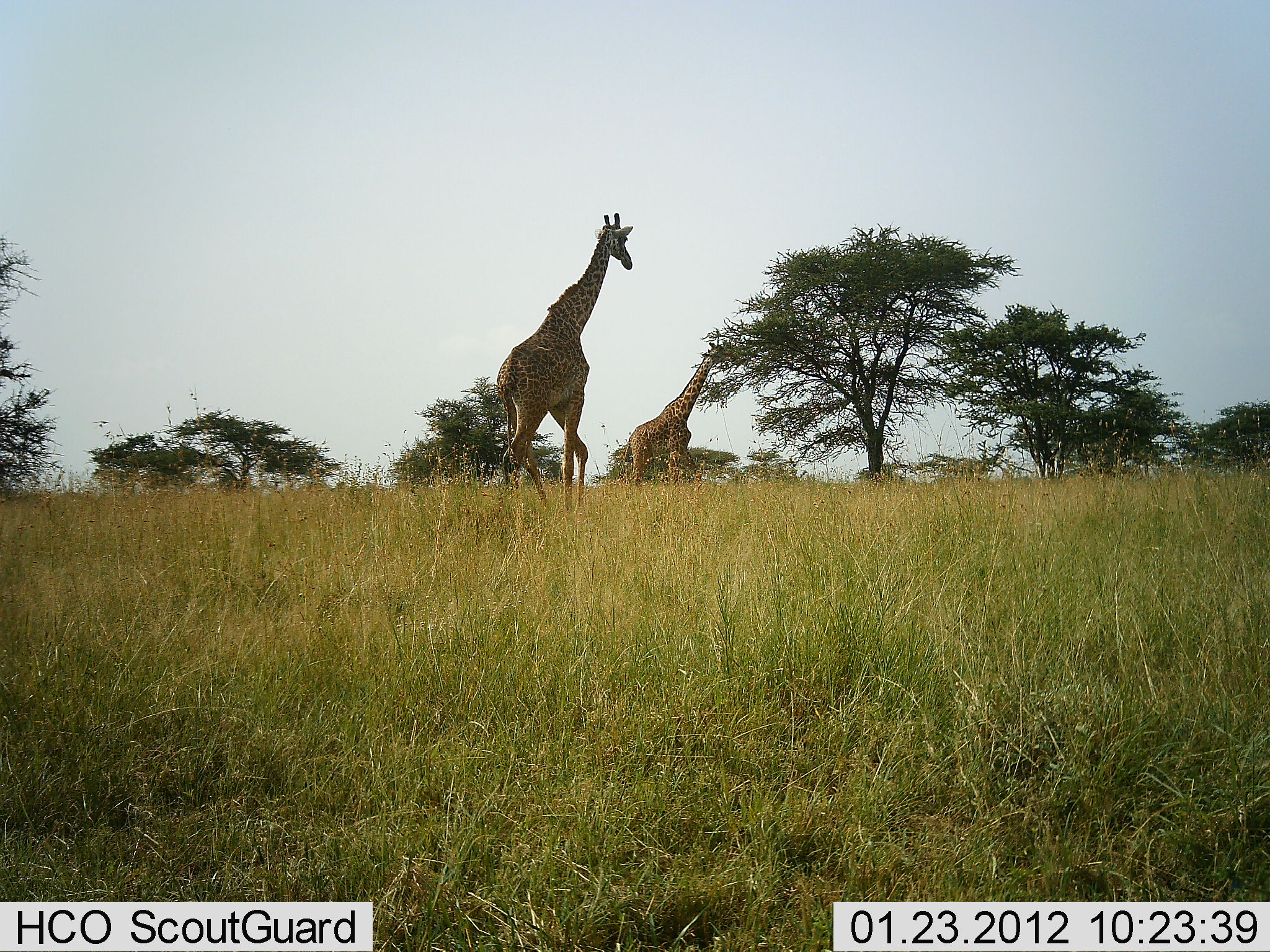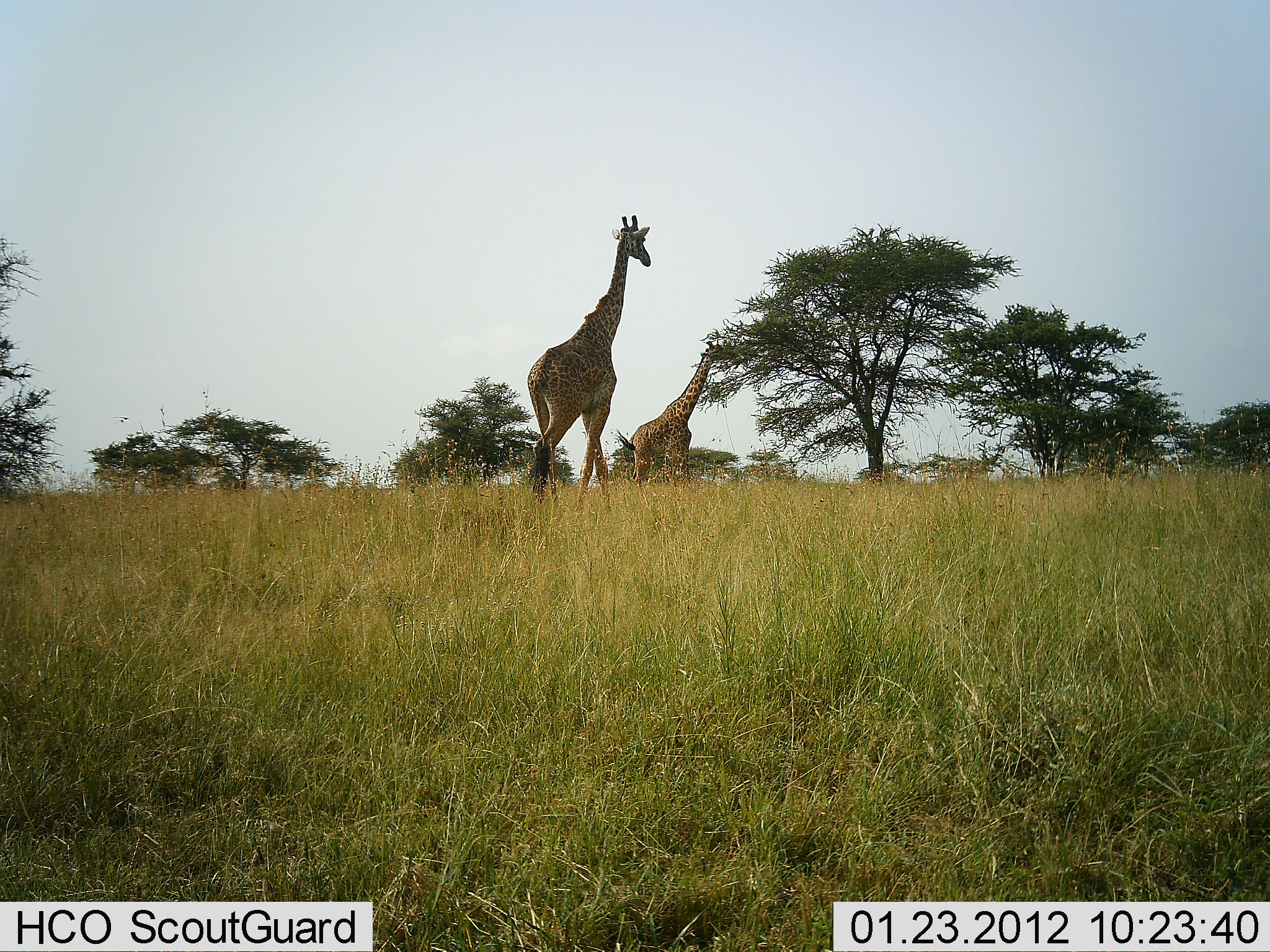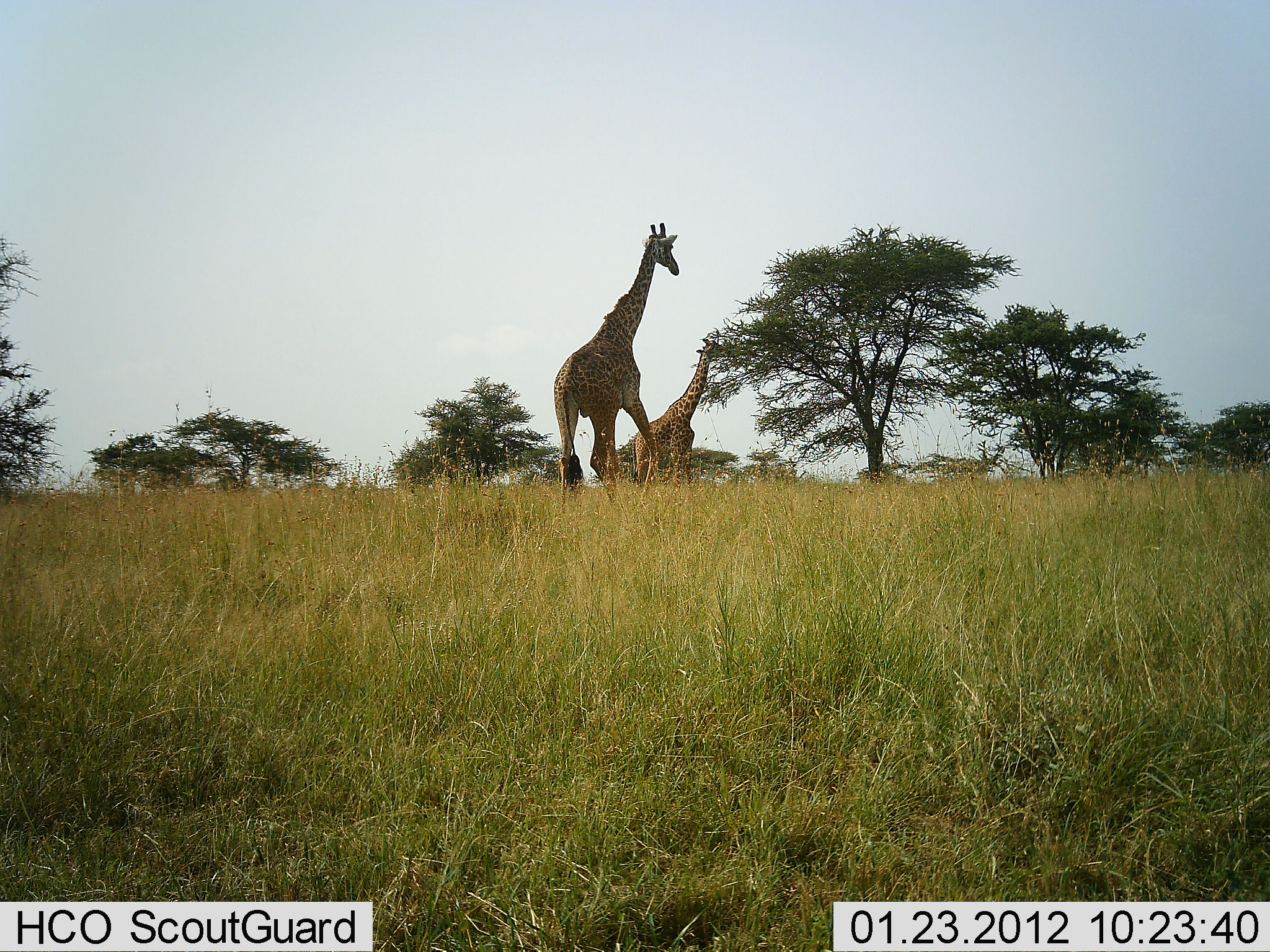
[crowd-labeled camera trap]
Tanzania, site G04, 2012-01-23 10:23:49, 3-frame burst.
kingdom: Animalia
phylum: Chordata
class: Mammalia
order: Artiodactyla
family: Giraffidae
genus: Giraffa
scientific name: Giraffa camelopardalis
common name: giraffe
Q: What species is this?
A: Giraffe (Giraffa camelopardalis).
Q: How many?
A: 2.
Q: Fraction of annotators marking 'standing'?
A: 25%.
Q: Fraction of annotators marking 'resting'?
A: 0%.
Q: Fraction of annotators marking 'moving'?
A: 85%.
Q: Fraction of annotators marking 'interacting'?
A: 0%.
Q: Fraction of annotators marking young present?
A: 0%.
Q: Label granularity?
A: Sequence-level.